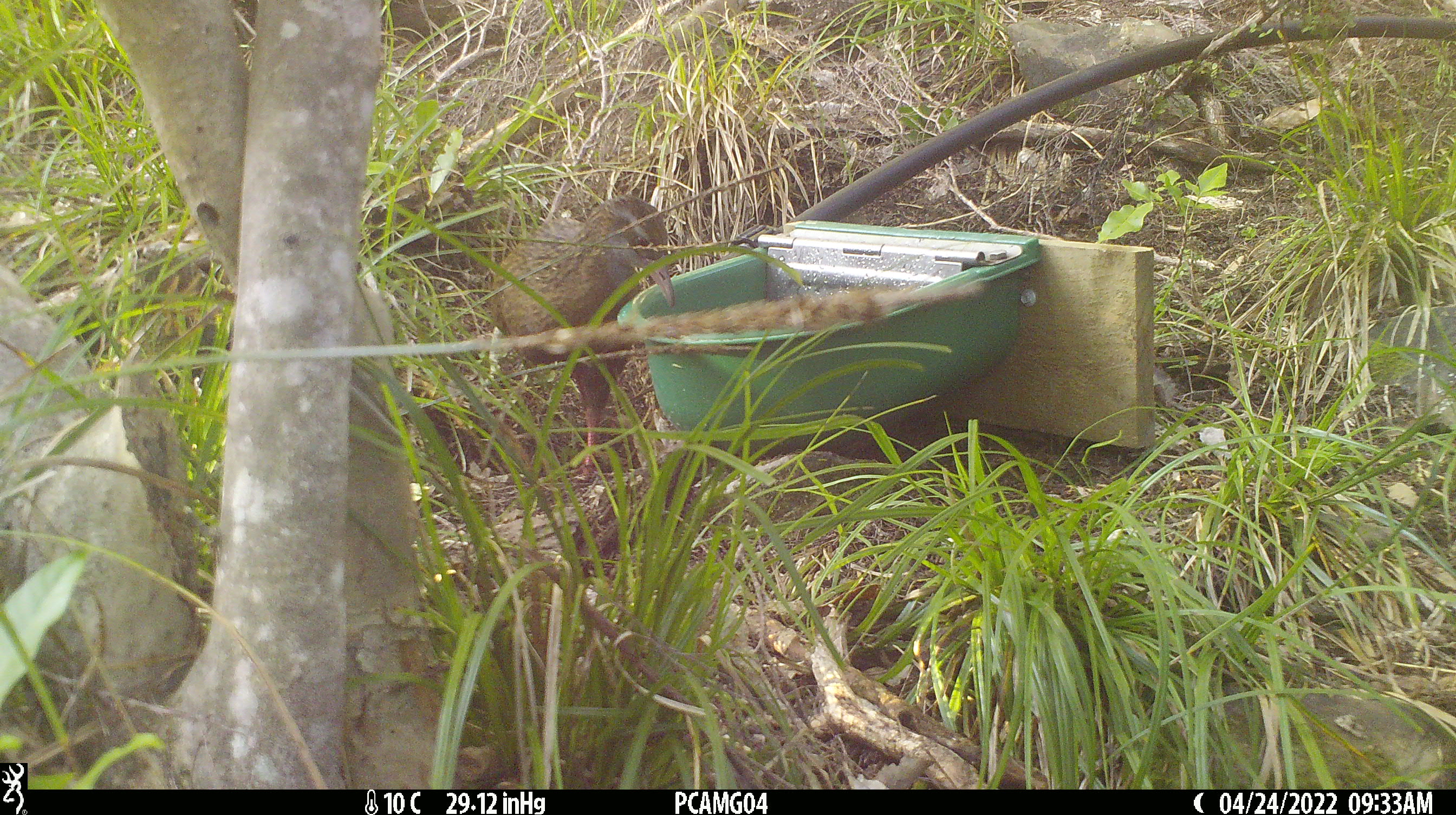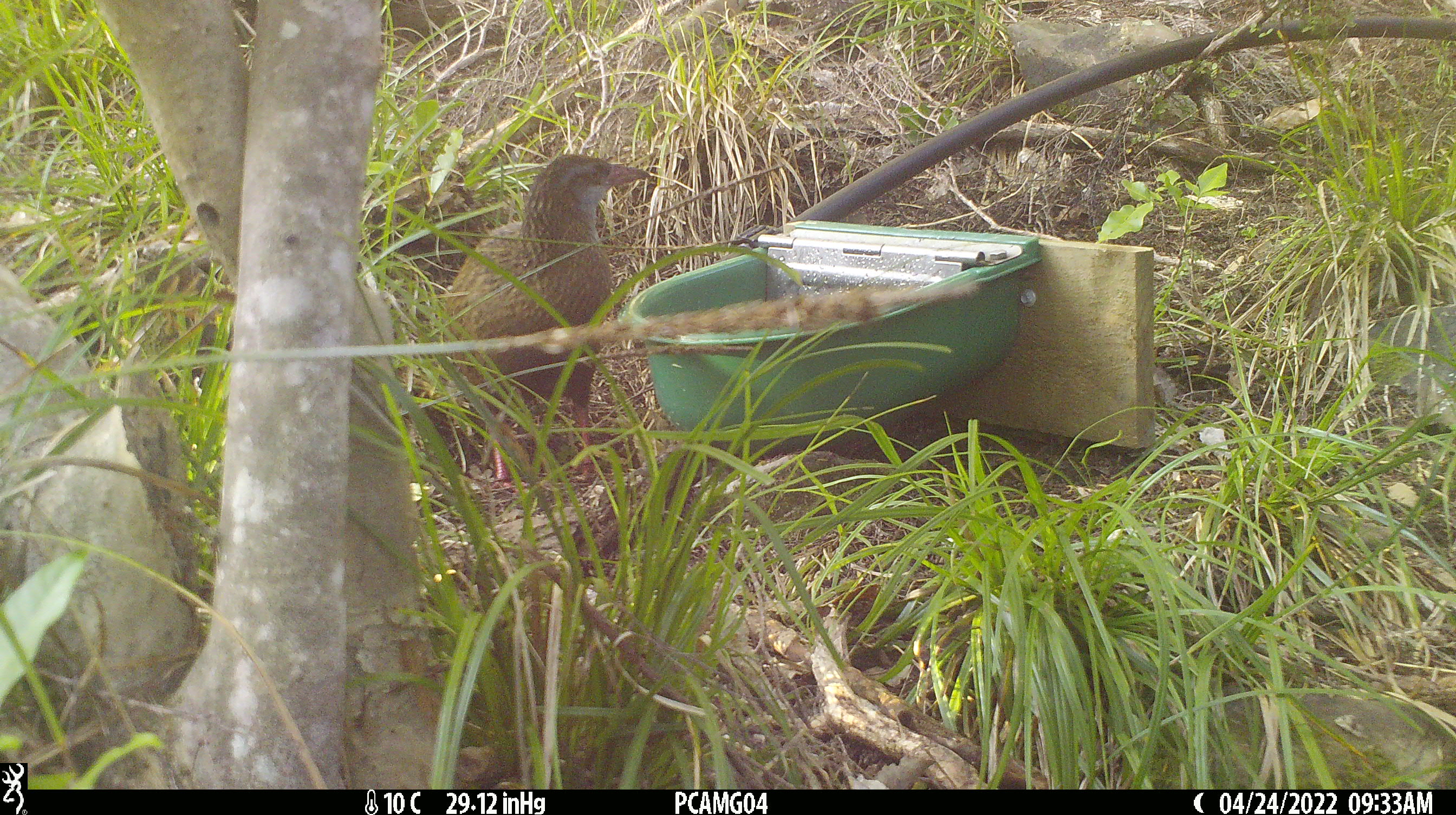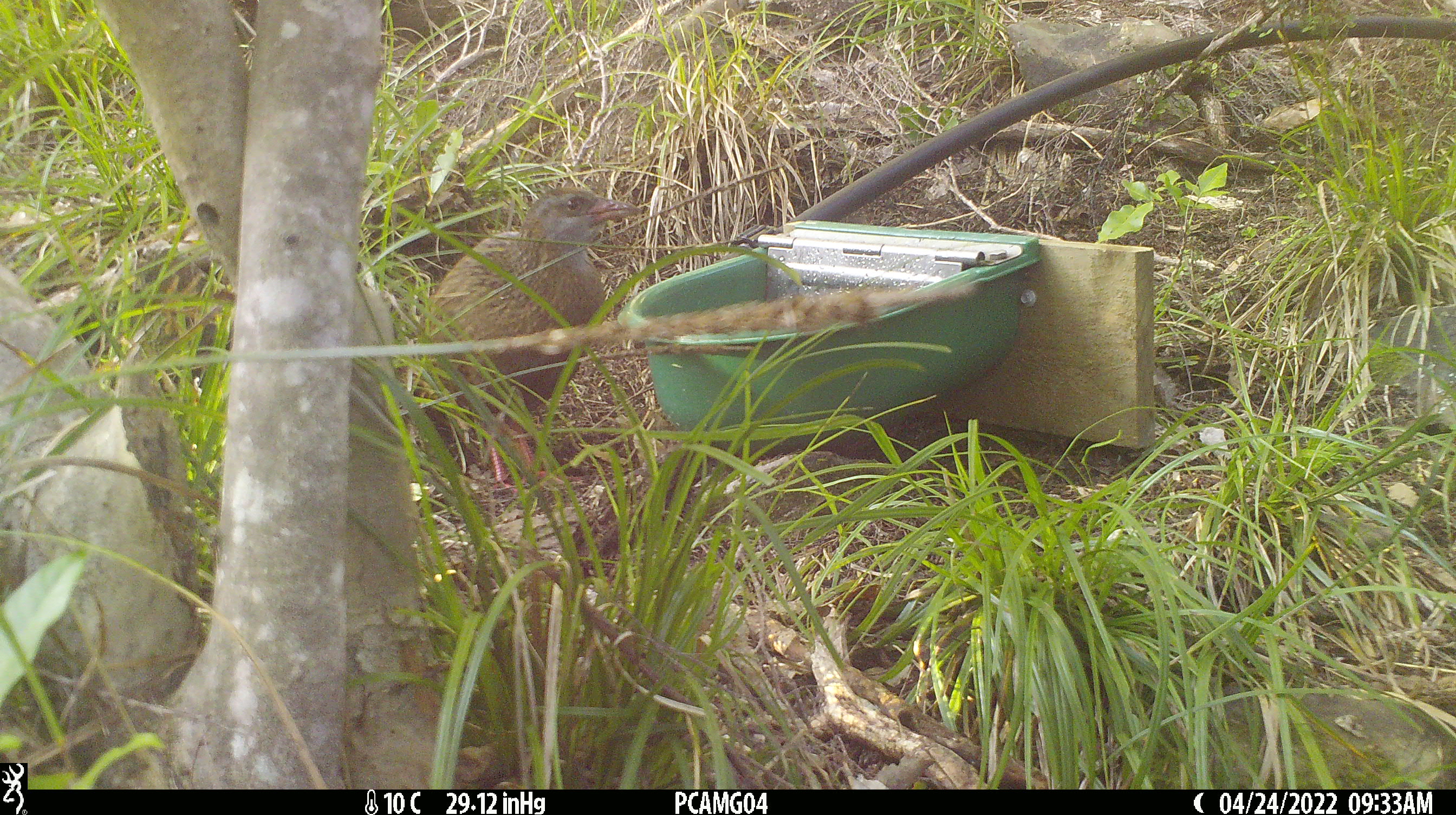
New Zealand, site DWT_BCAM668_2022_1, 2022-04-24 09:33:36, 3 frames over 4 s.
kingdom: Animalia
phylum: Chordata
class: Aves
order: Gruiformes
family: Rallidae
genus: Gallirallus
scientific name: Gallirallus australis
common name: weka